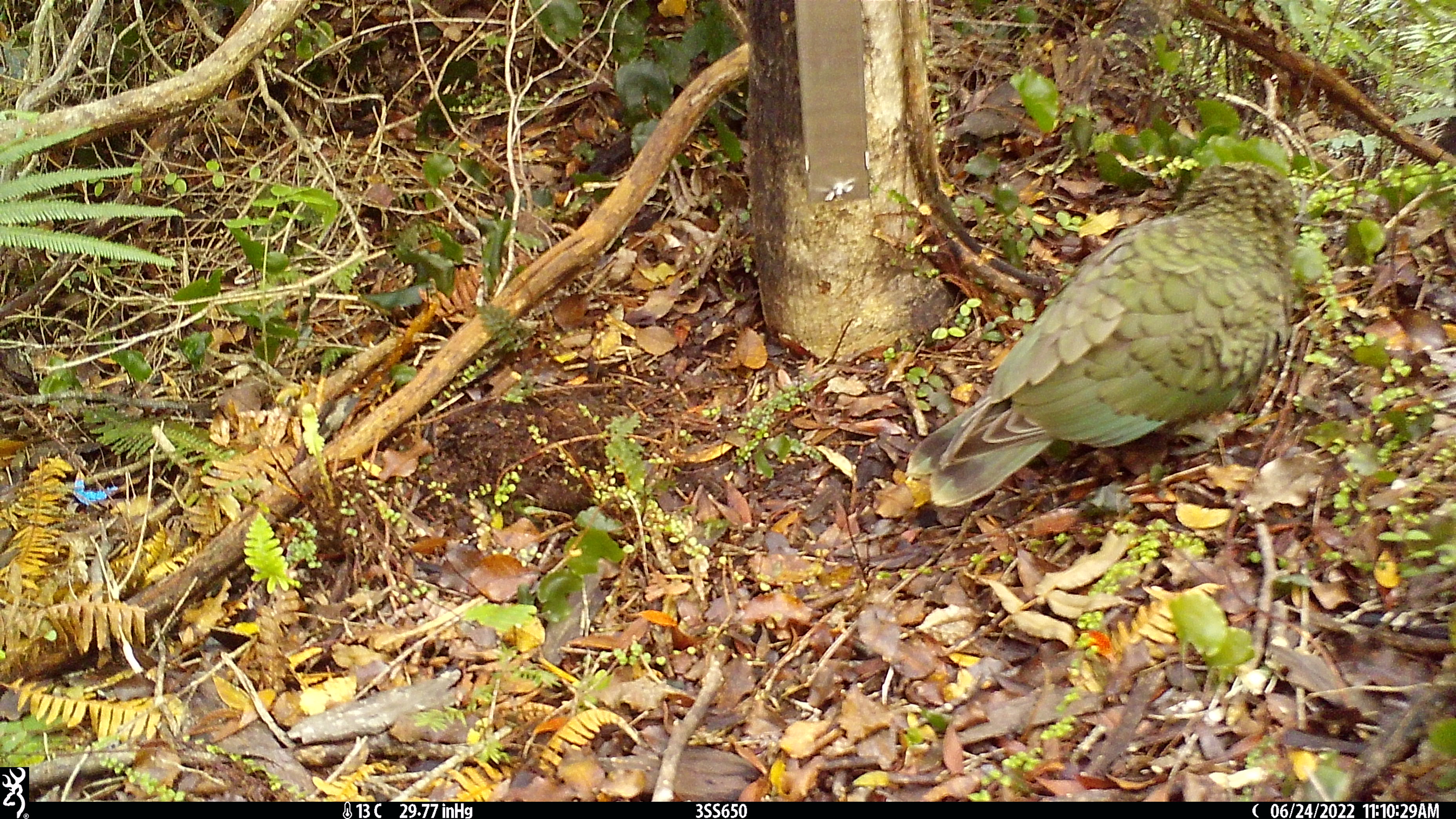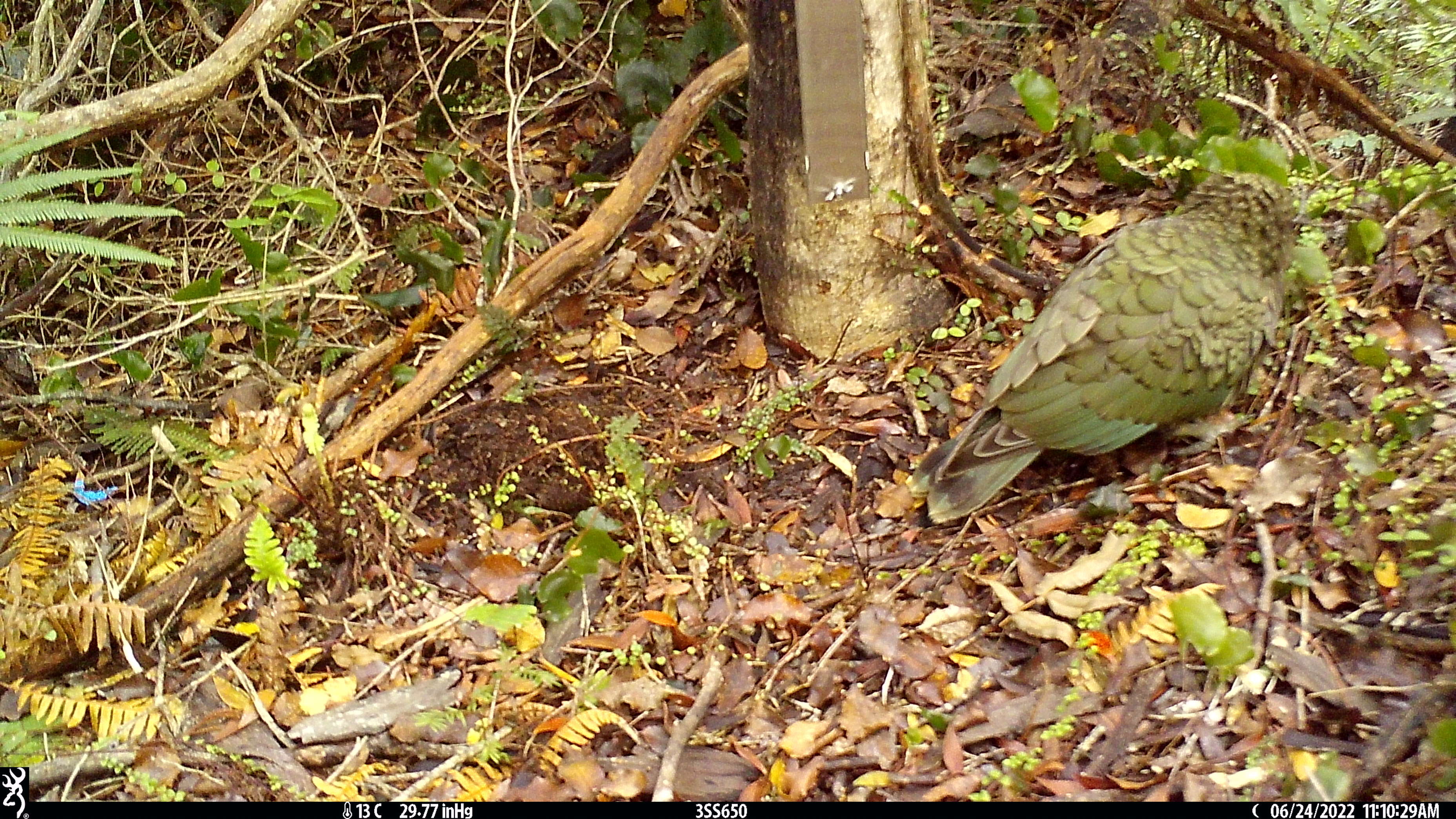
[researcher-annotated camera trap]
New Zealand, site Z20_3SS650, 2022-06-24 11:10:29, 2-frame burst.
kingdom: Animalia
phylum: Chordata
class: Aves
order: Psittaciformes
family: Strigopidae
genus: Nestor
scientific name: Nestor notabilis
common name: kea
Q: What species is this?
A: Kea (Nestor notabilis).